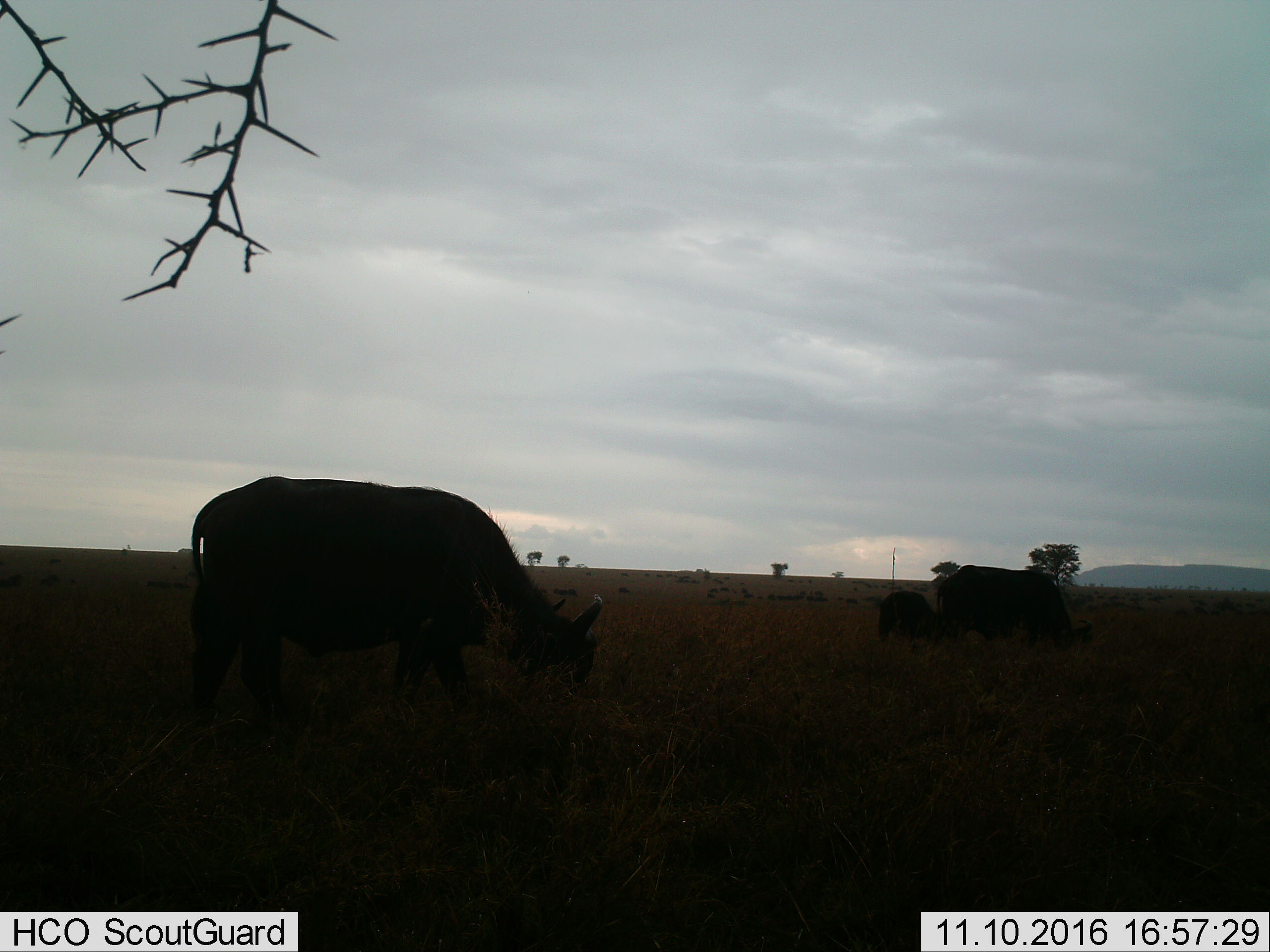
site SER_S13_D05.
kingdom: Animalia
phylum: Chordata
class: Mammalia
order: Artiodactyla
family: Bovidae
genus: Syncerus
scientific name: Syncerus caffer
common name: african buffalo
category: buffalo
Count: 3.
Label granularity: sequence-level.